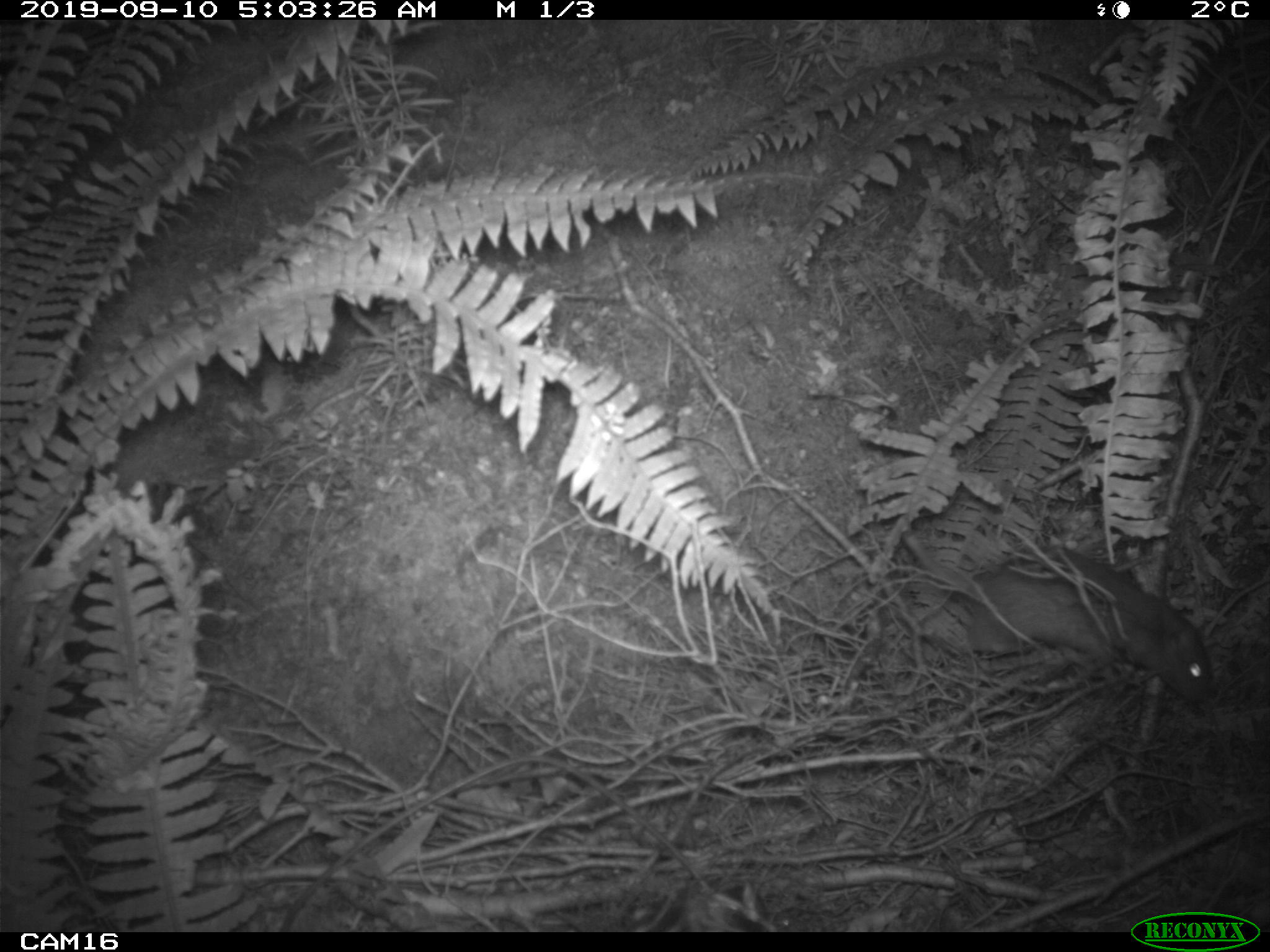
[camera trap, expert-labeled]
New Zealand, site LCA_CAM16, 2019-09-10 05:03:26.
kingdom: Animalia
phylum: Chordata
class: Mammalia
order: Rodentia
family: Muridae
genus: Rattus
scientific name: Rattus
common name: rat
Rat (Rattus).